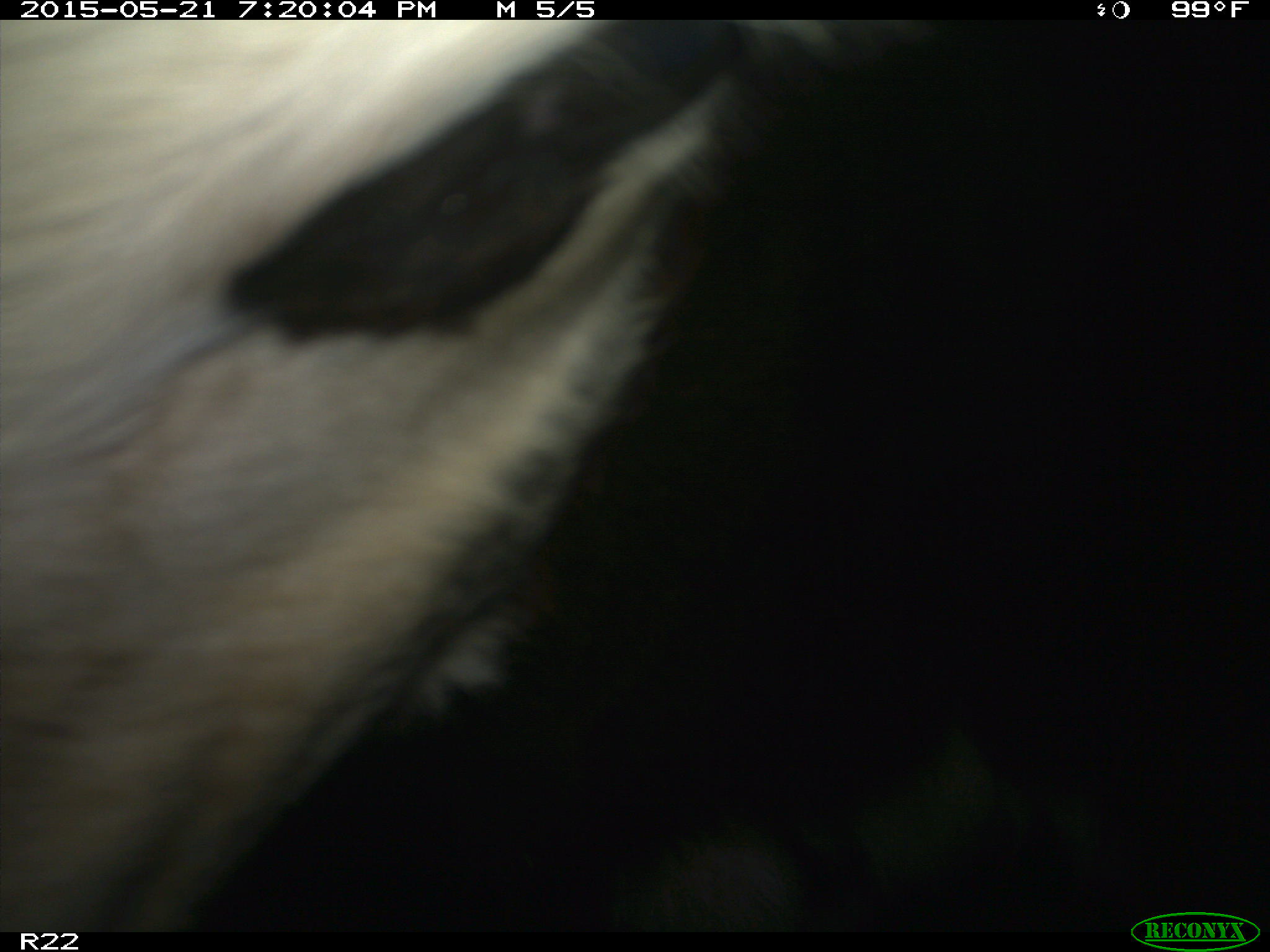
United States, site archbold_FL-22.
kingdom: Animalia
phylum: Chordata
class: Mammalia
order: Artiodactyla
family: Bovidae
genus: Bos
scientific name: Bos taurus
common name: domestic cow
Bos taurus (domestic cow).